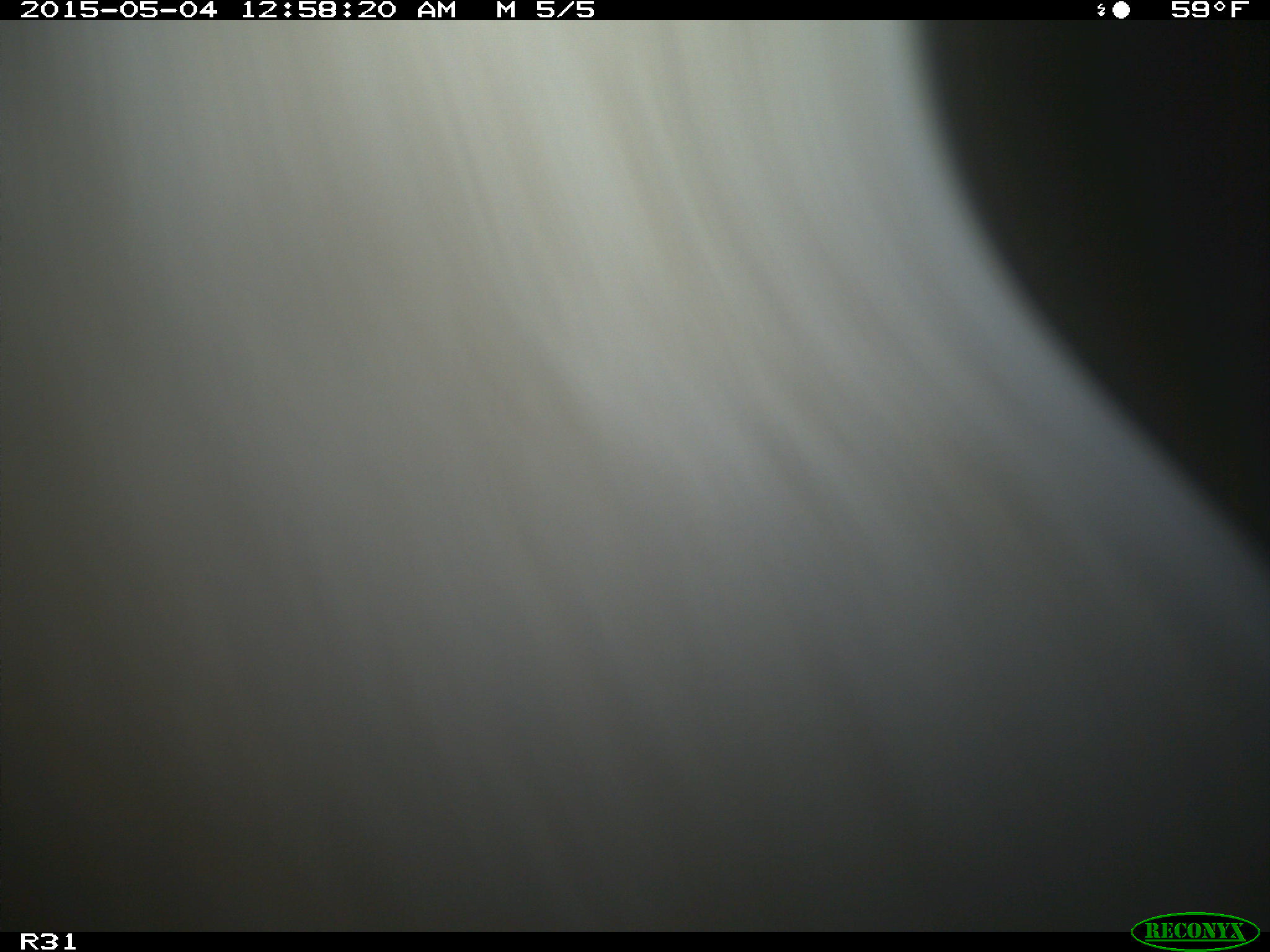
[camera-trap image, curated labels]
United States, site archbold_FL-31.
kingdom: Animalia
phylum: Chordata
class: Mammalia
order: Artiodactyla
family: Bovidae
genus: Bos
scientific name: Bos taurus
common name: domestic cow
Bos taurus (domestic cow).